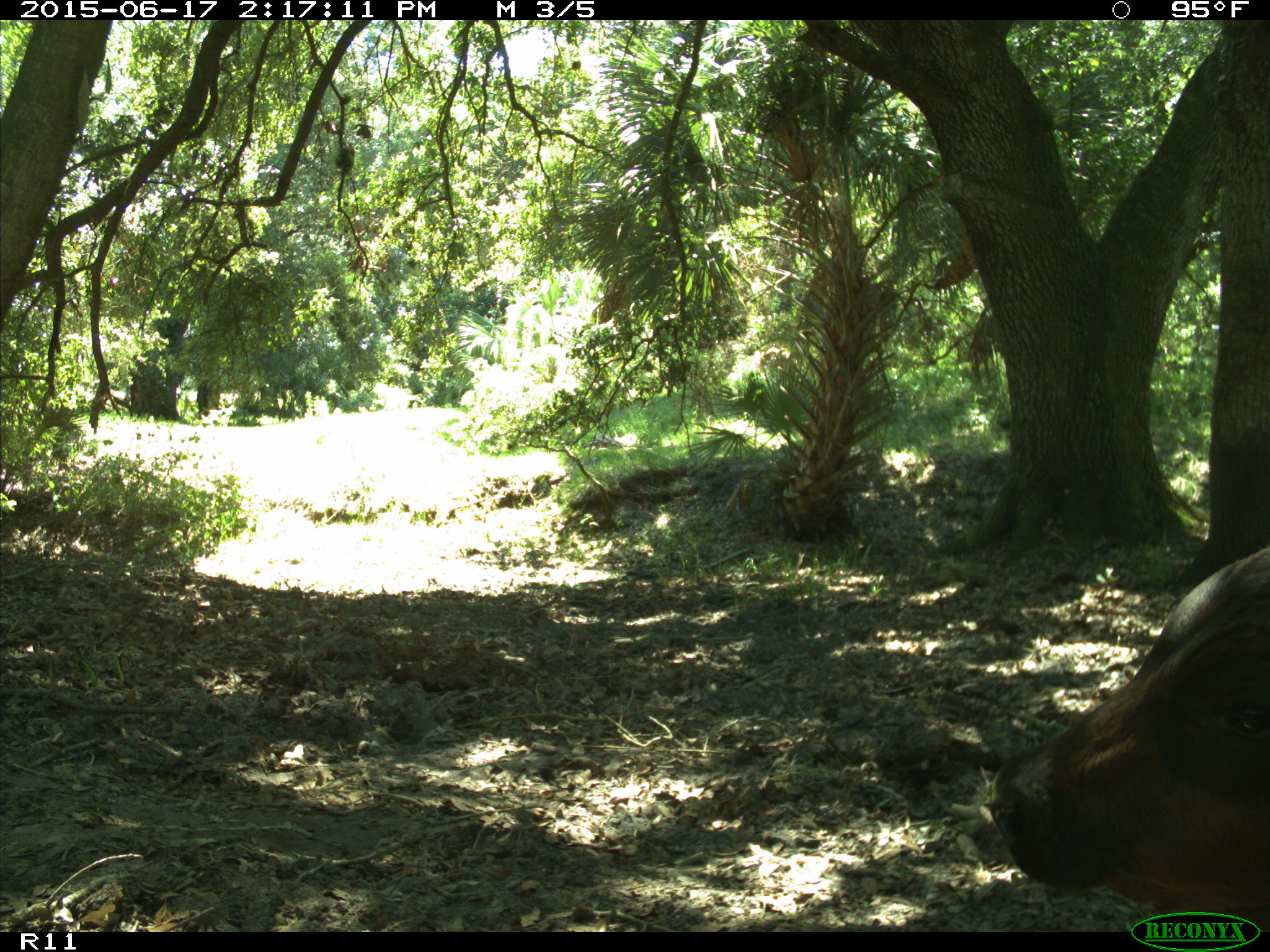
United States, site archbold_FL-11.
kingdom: Animalia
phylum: Chordata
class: Mammalia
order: Artiodactyla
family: Bovidae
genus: Bos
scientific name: Bos taurus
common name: domestic cow